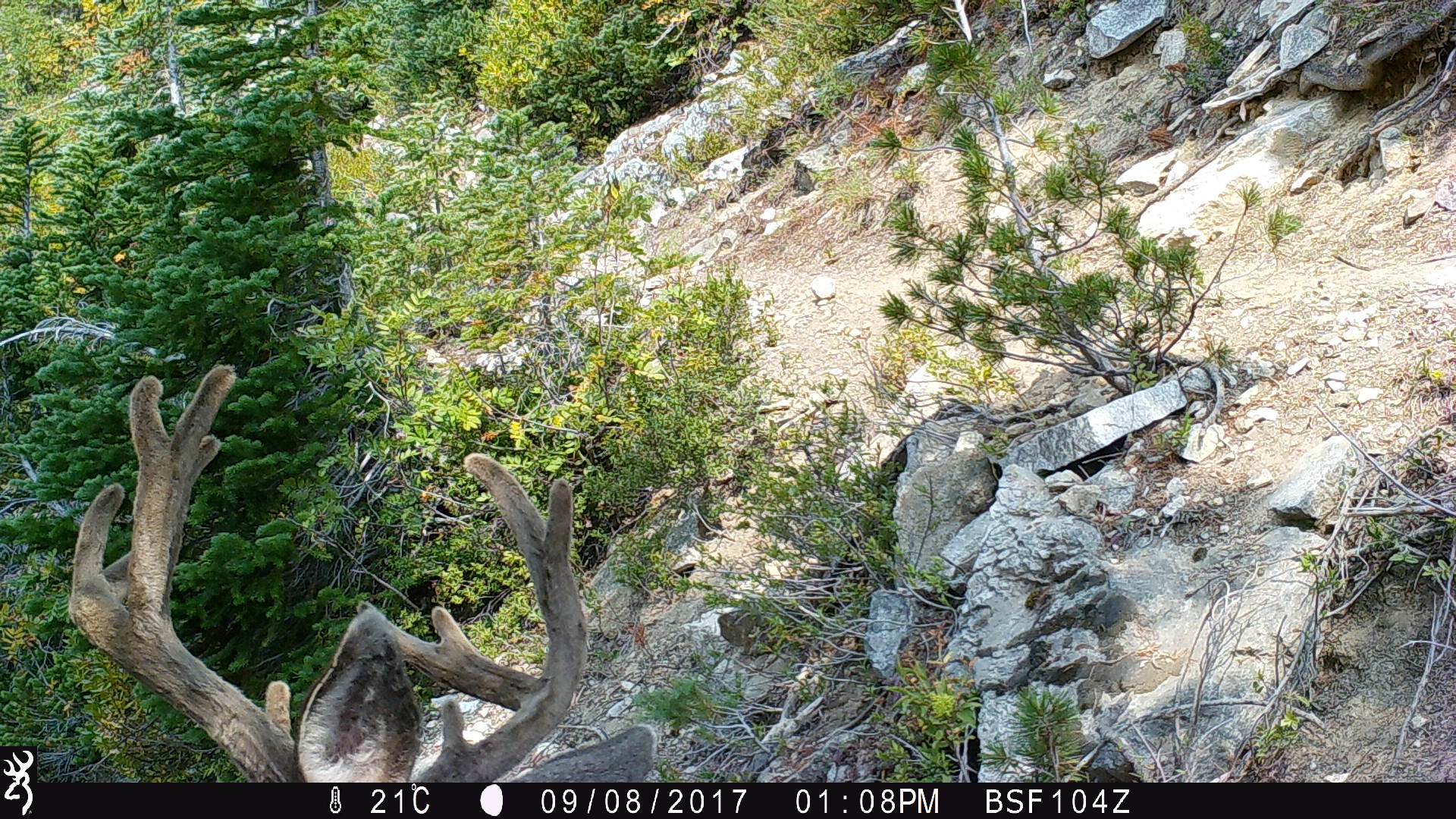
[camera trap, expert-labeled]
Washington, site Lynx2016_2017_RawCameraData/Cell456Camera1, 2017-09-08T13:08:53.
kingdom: Animalia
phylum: Chordata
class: Mammalia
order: Artiodactyla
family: Cervidae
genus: Odocoileus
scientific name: Odocoileus hemionus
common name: mule deer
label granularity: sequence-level